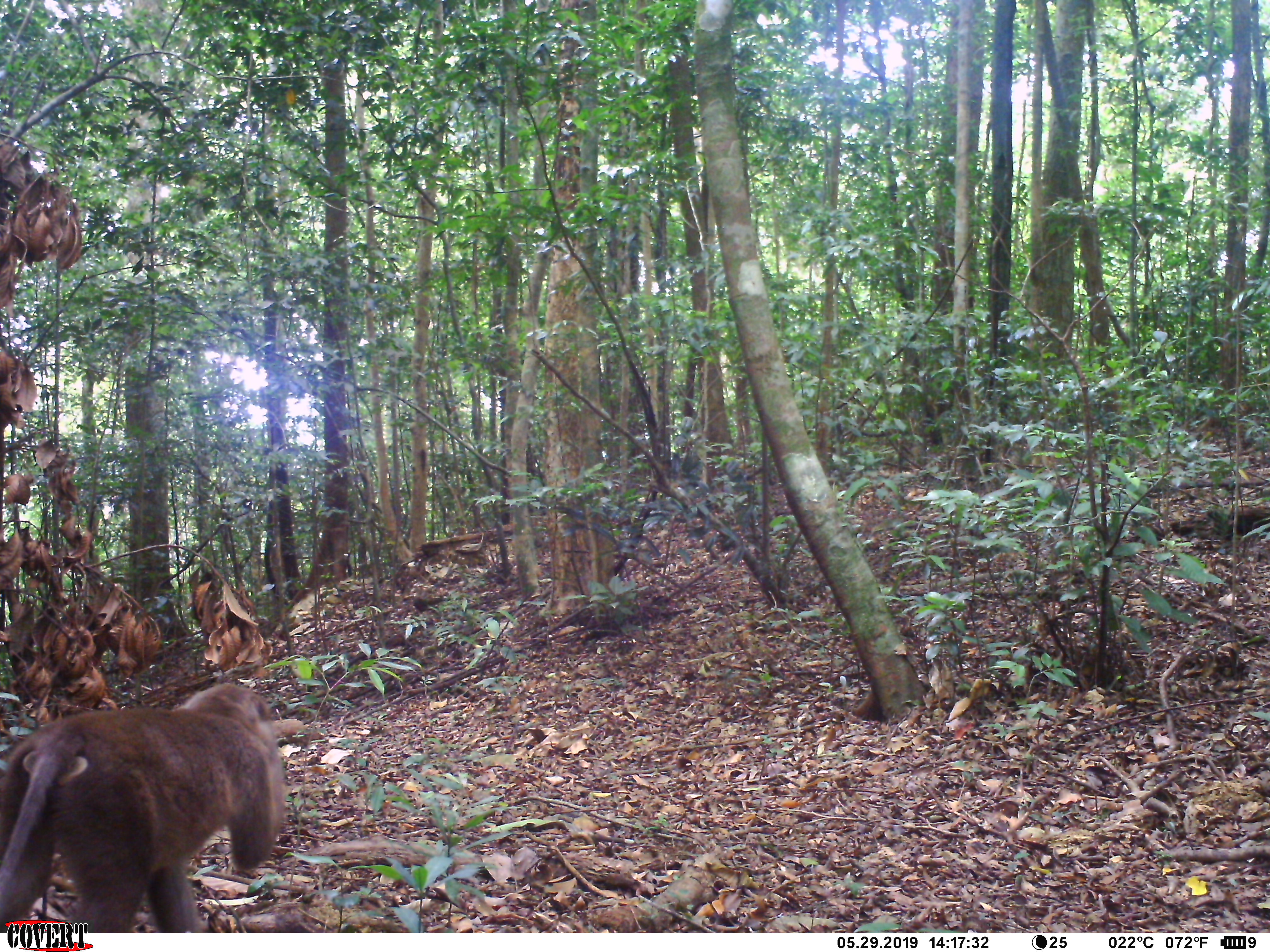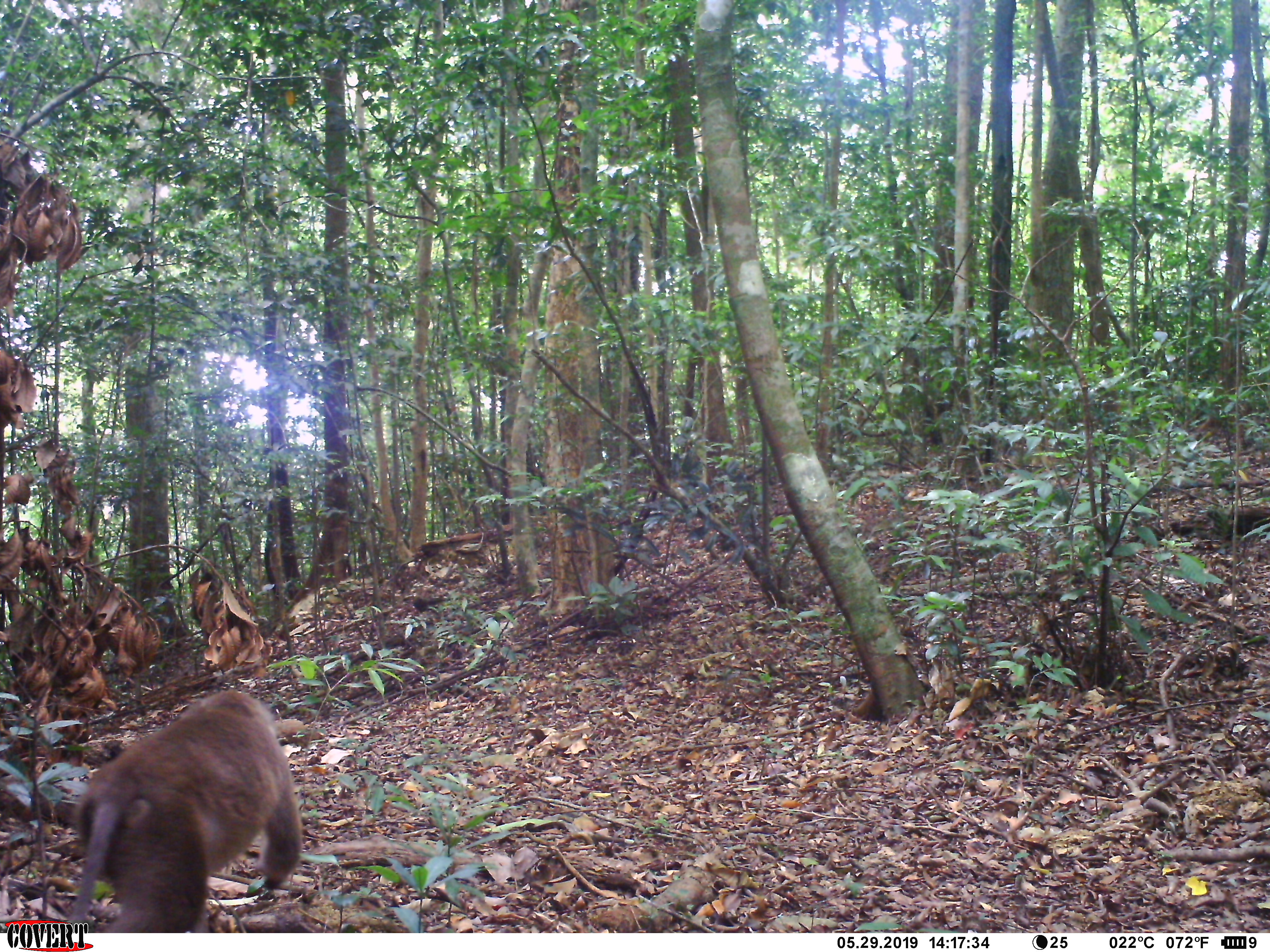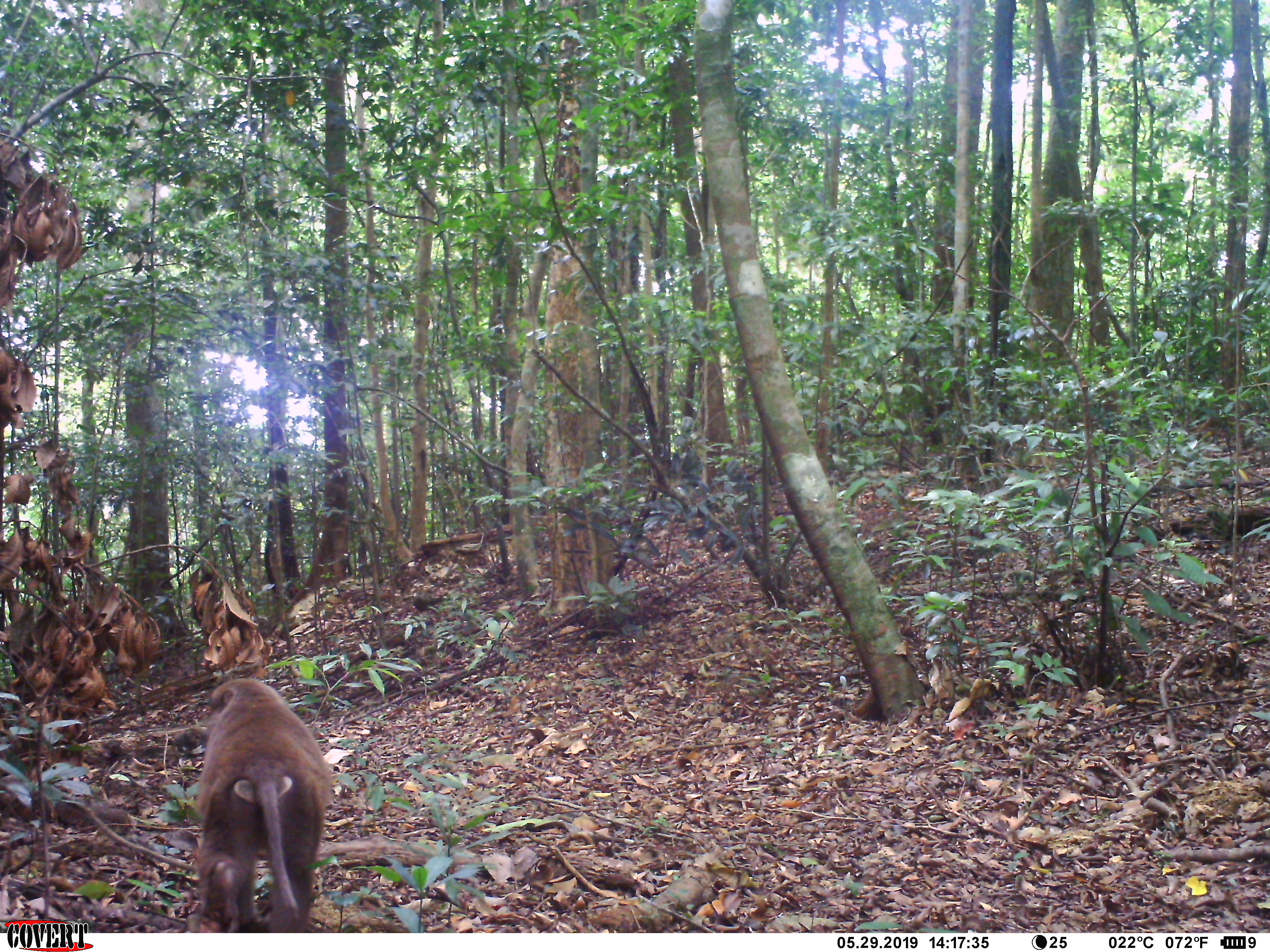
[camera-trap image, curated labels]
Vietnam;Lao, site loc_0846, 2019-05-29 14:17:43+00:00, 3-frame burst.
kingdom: Animalia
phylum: Chordata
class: Mammalia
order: Primates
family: Cercopithecidae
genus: Macaca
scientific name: Macaca nemestrina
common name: pig-tailed macaque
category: pig tailed macaque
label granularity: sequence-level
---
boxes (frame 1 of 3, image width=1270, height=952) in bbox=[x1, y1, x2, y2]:
pig tailed macaque: bbox=[0, 680, 286, 933]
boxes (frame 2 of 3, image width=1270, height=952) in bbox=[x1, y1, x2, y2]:
pig tailed macaque: bbox=[64, 687, 303, 933]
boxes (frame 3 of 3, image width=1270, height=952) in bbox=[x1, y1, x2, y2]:
pig tailed macaque: bbox=[180, 678, 334, 933]